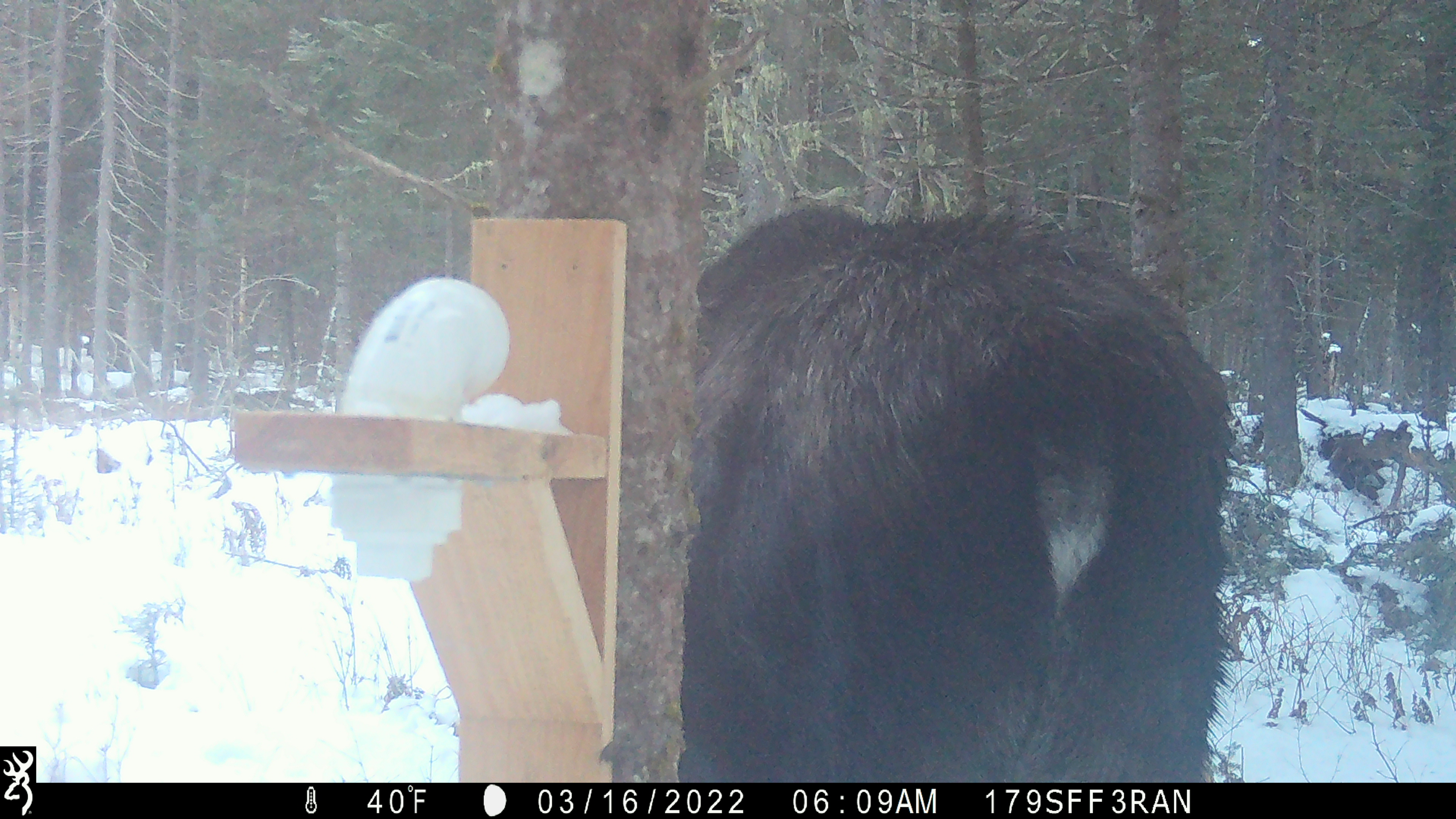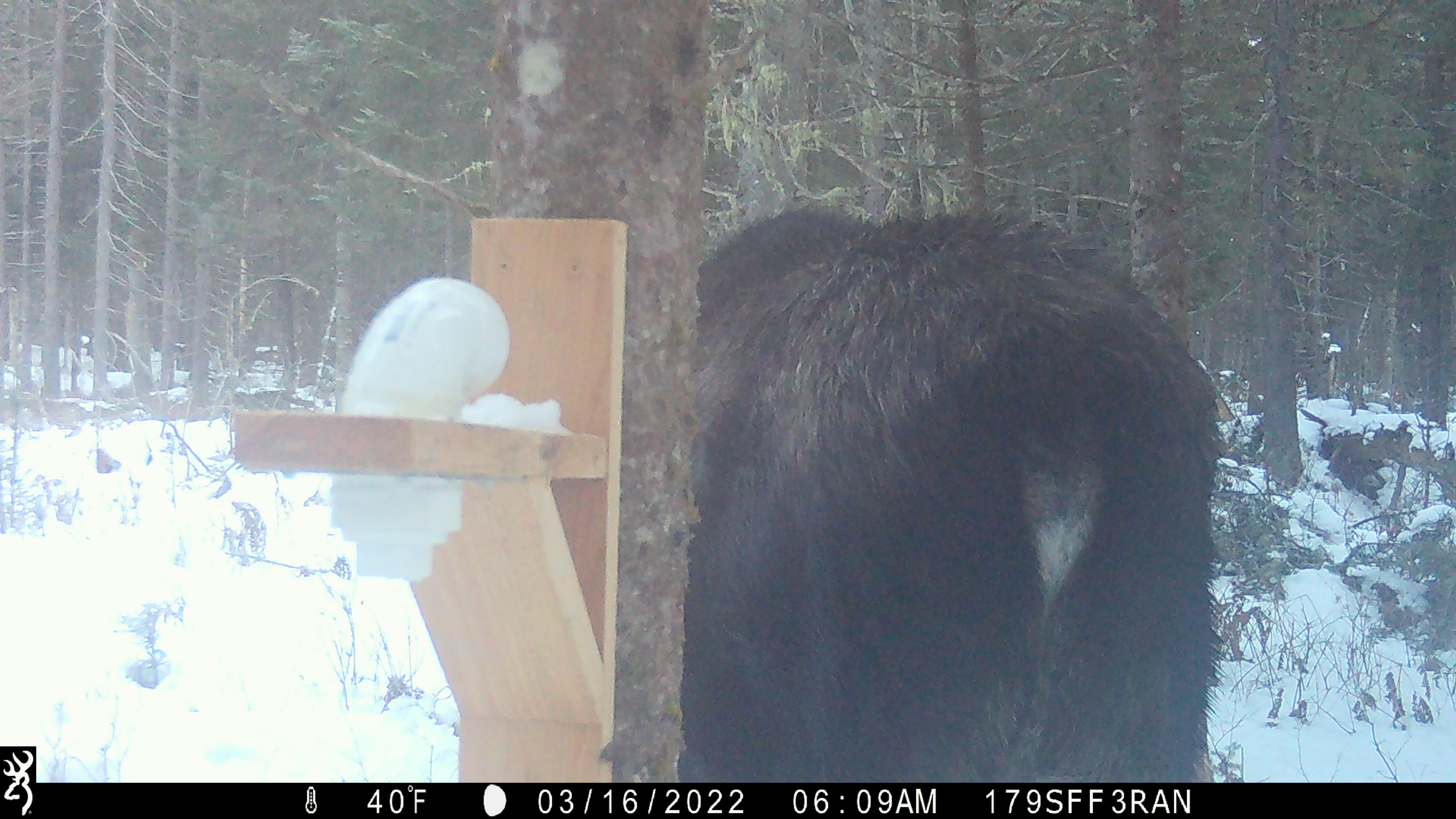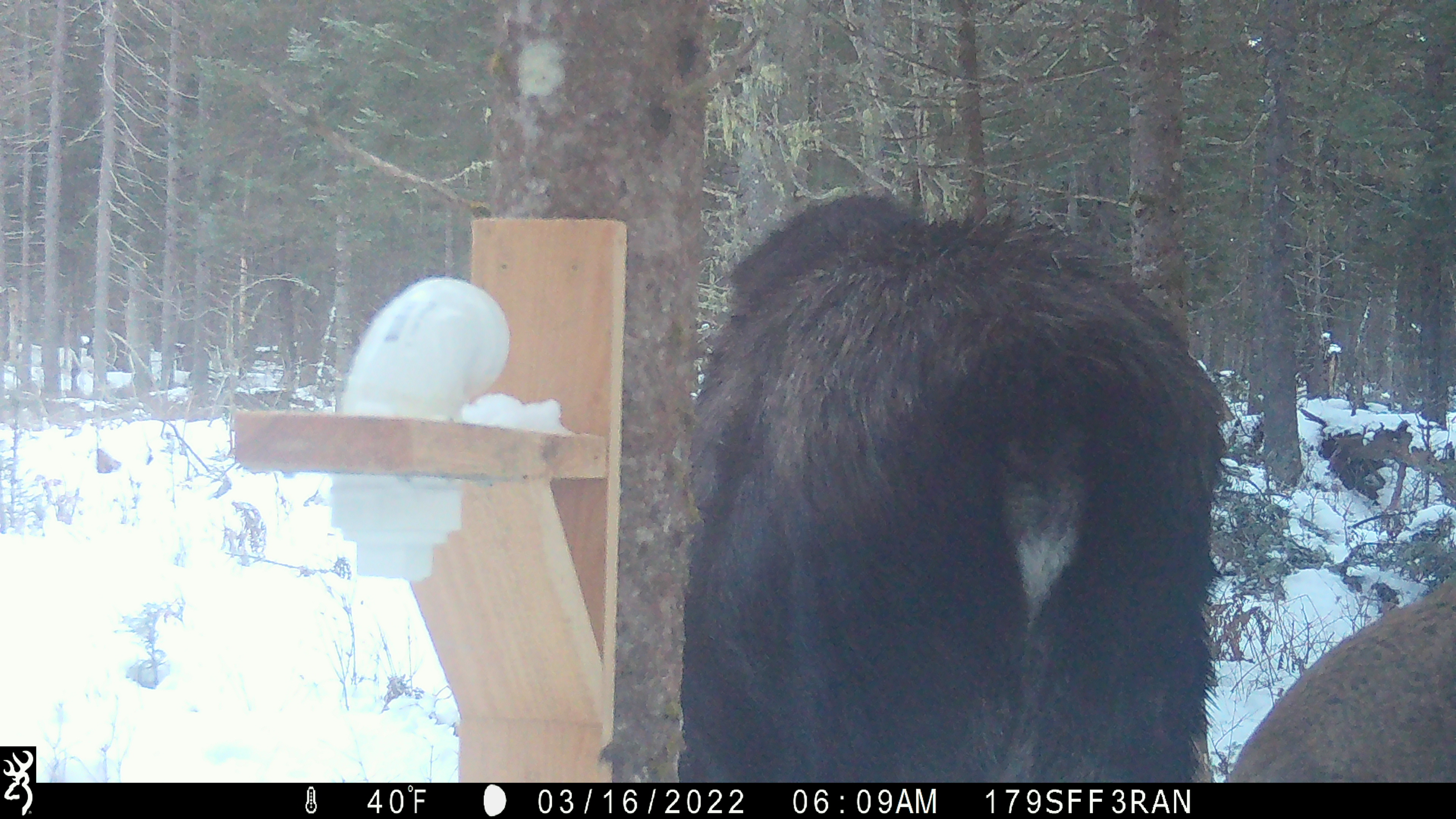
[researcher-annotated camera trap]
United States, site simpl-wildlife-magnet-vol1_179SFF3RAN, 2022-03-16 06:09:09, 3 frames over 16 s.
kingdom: Animalia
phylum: Chordata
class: Mammalia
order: Artiodactyla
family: Cervidae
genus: Alces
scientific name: Alces alces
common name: moose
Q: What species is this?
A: Moose (Alces alces).